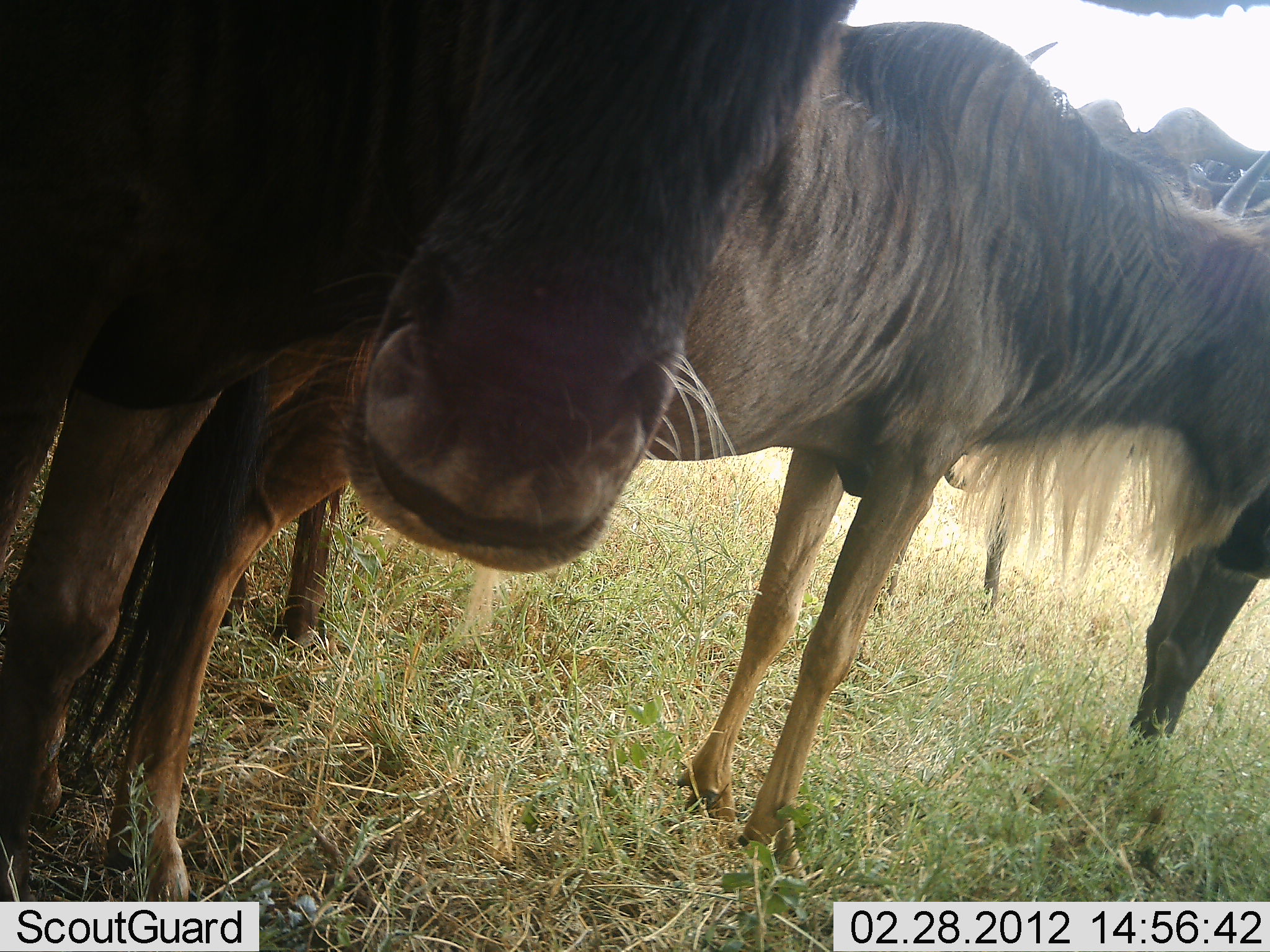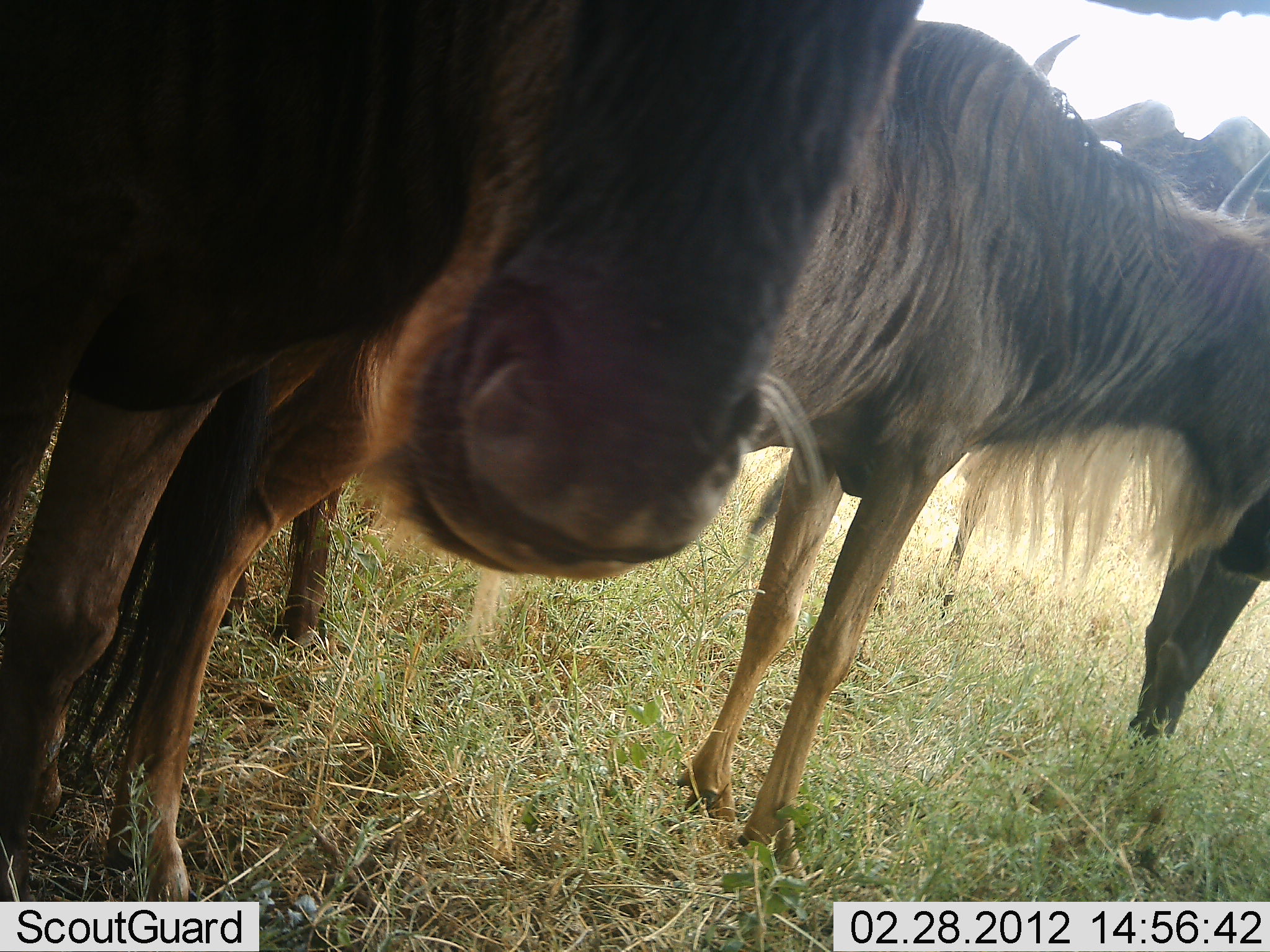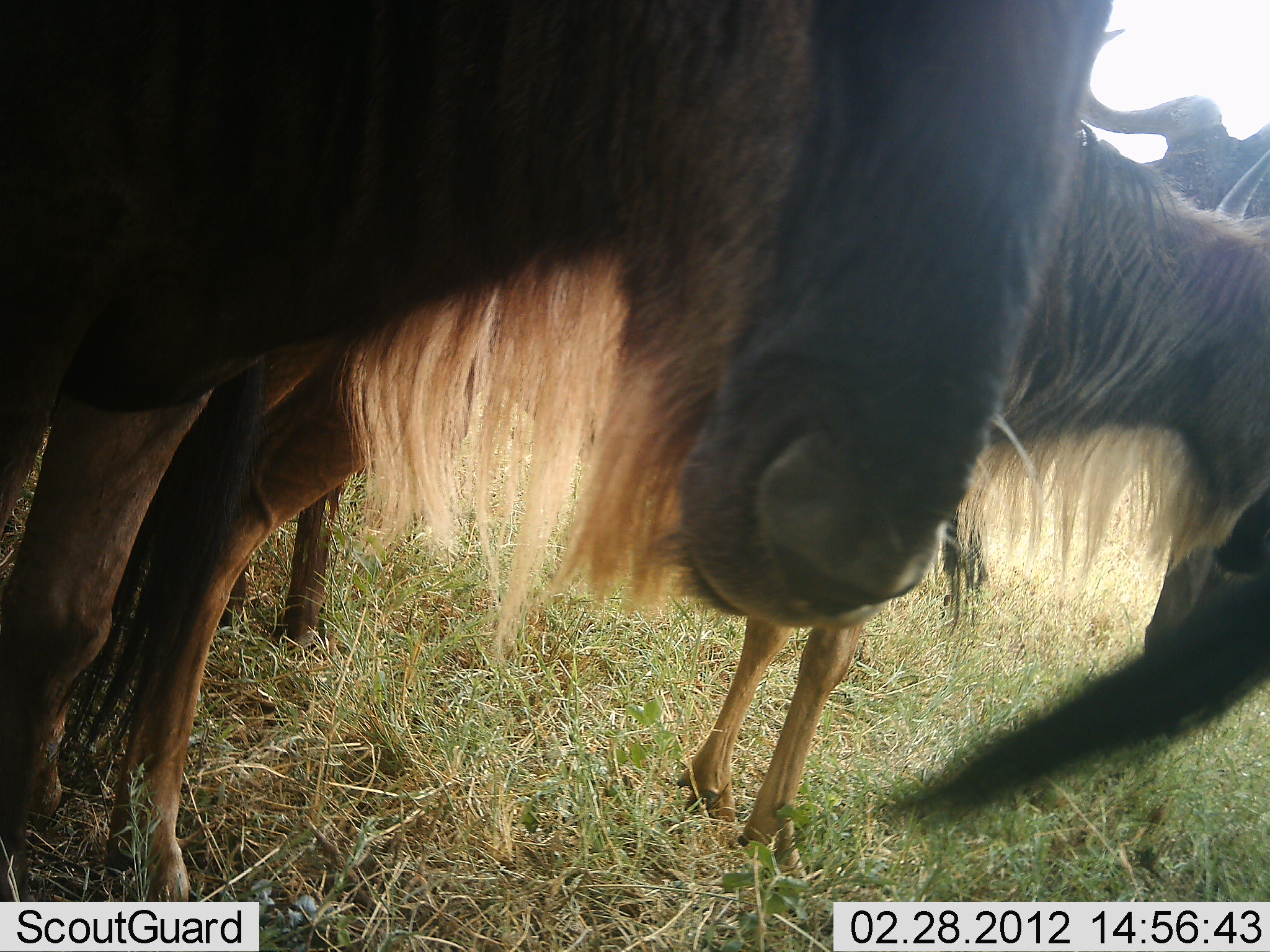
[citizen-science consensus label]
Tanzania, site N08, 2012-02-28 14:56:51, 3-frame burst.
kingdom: Animalia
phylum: Chordata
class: Mammalia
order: Artiodactyla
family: Bovidae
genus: Connochaetes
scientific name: Connochaetes taurinus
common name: blue wildebeest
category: wildebeest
Wildebeest (blue wildebeest) (Connochaetes taurinus), count 4. Behavior (volunteer vote fractions): standing 100%, resting 0%, moving 7%, interacting 0%. Young present (vote fraction): 7%. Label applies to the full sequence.